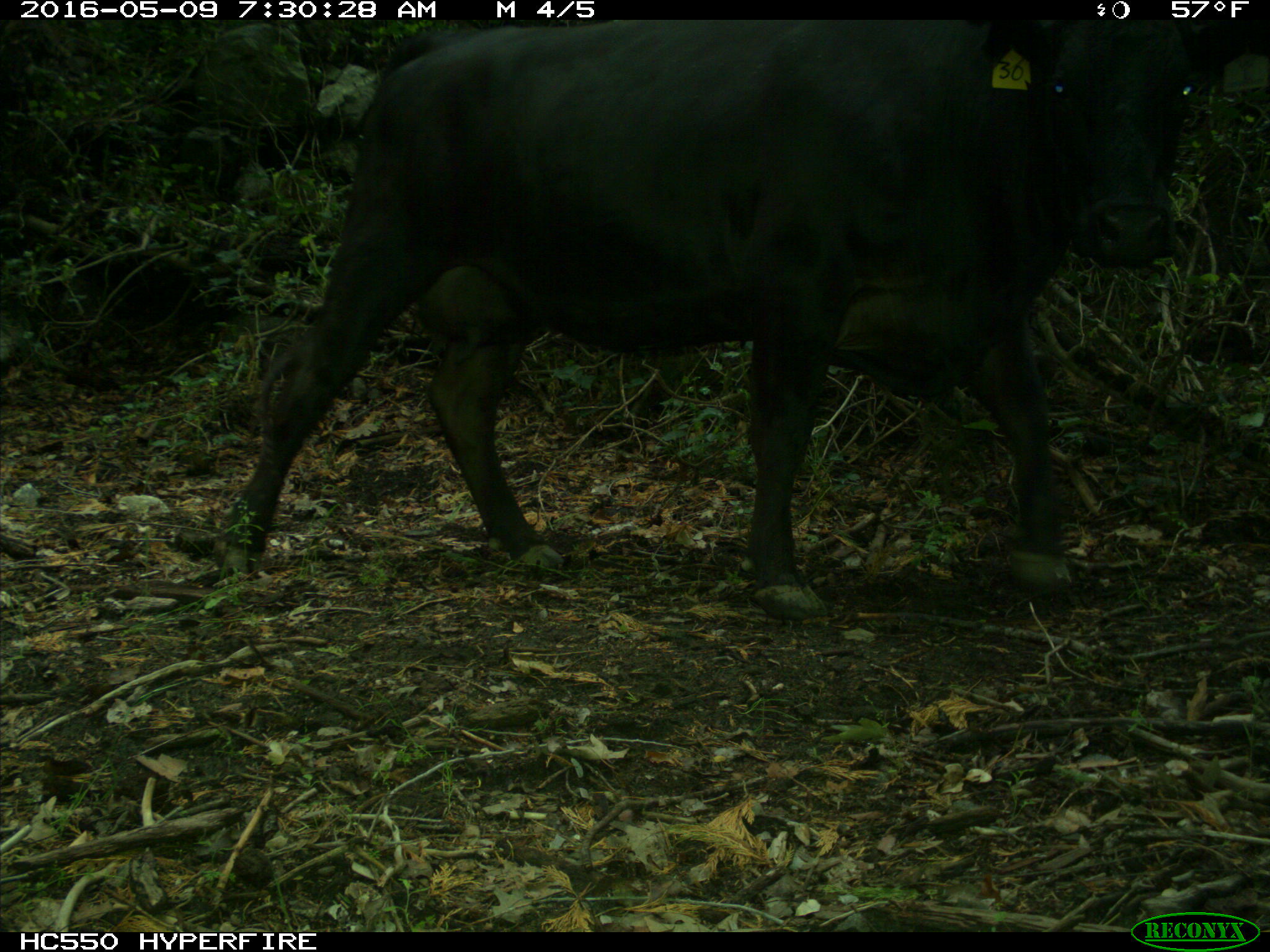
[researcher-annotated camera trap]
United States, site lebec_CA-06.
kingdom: Animalia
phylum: Chordata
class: Mammalia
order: Artiodactyla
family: Bovidae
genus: Bos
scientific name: Bos taurus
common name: domestic cow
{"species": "Bos taurus (domestic cow)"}